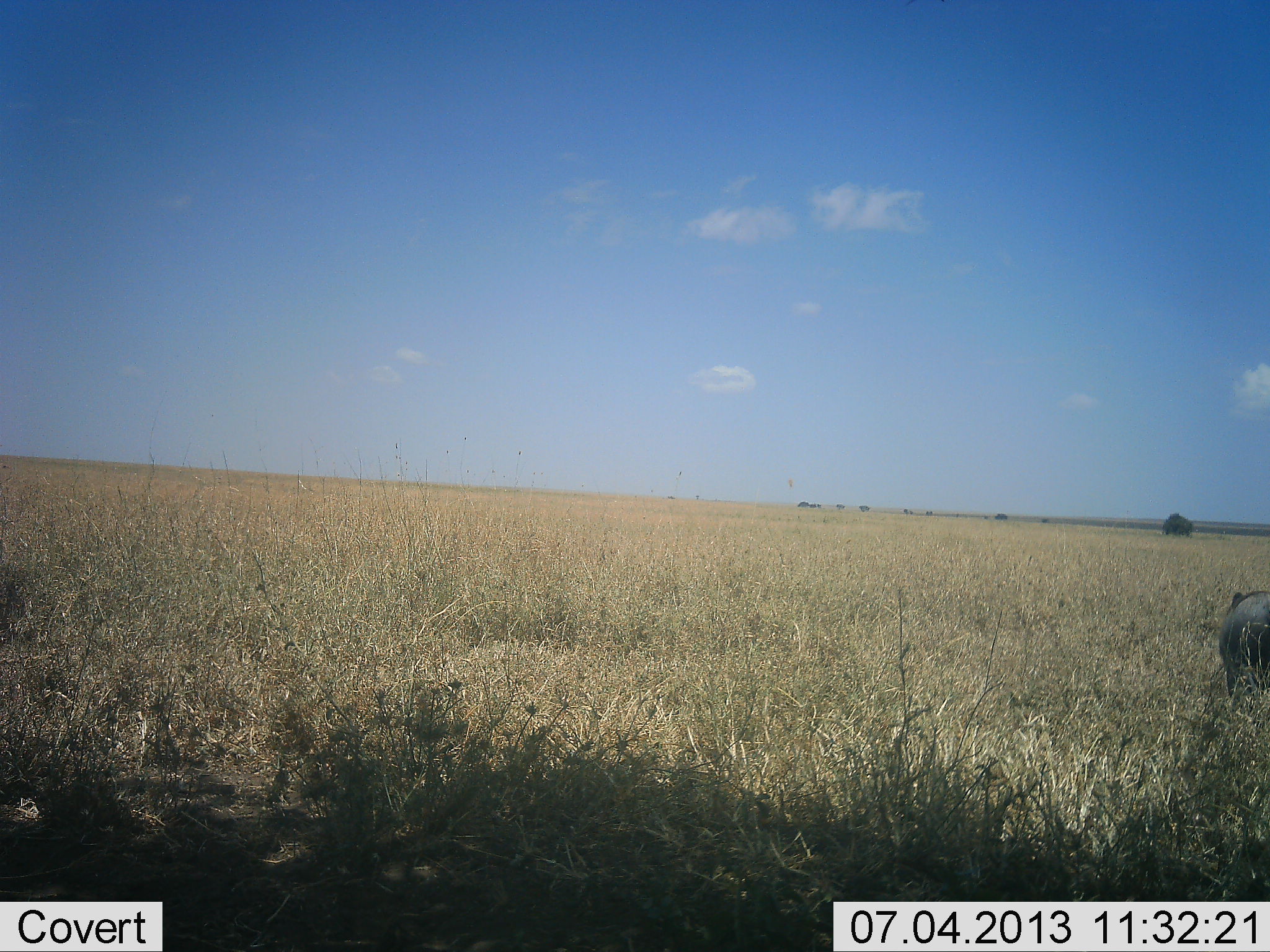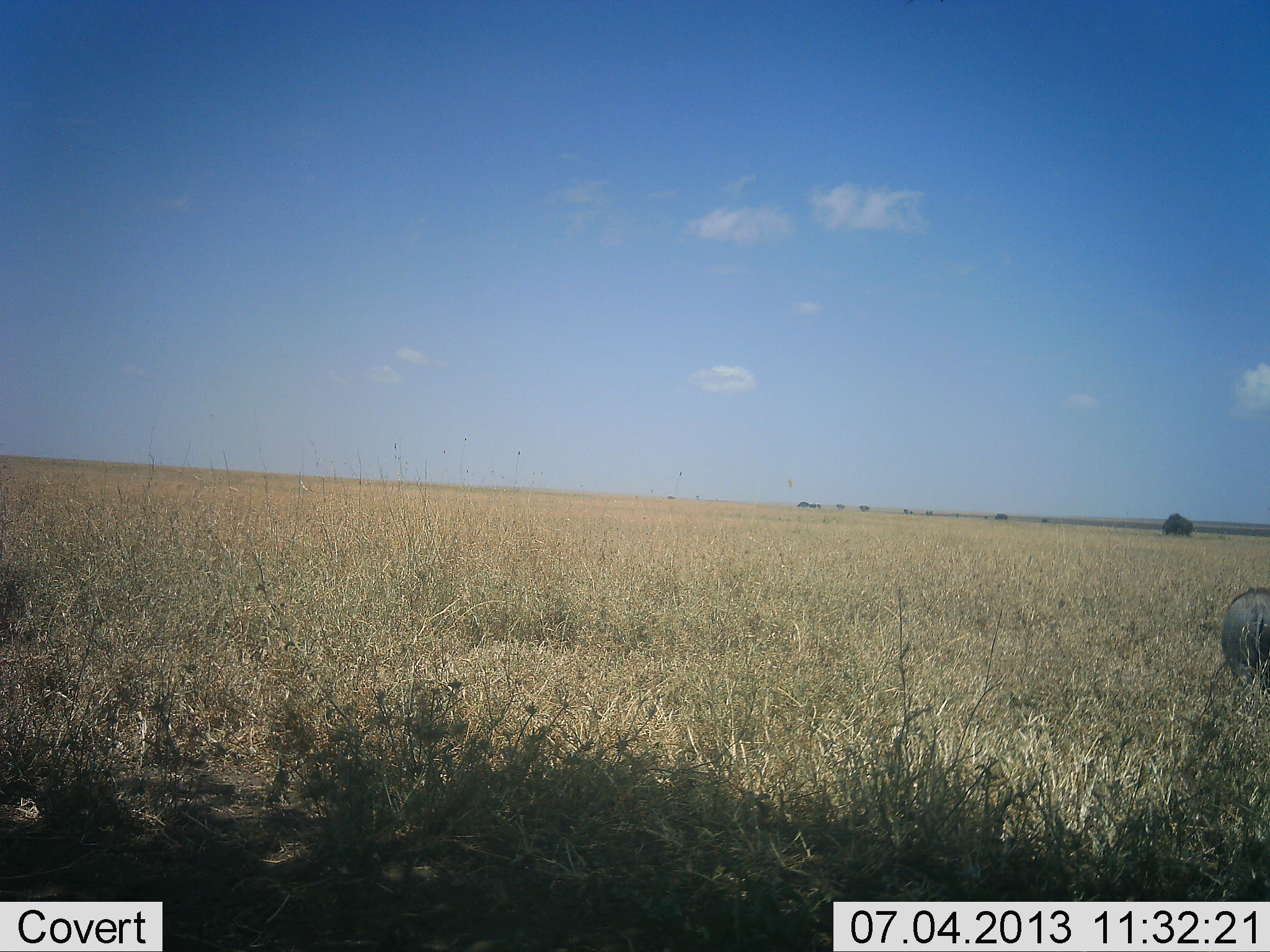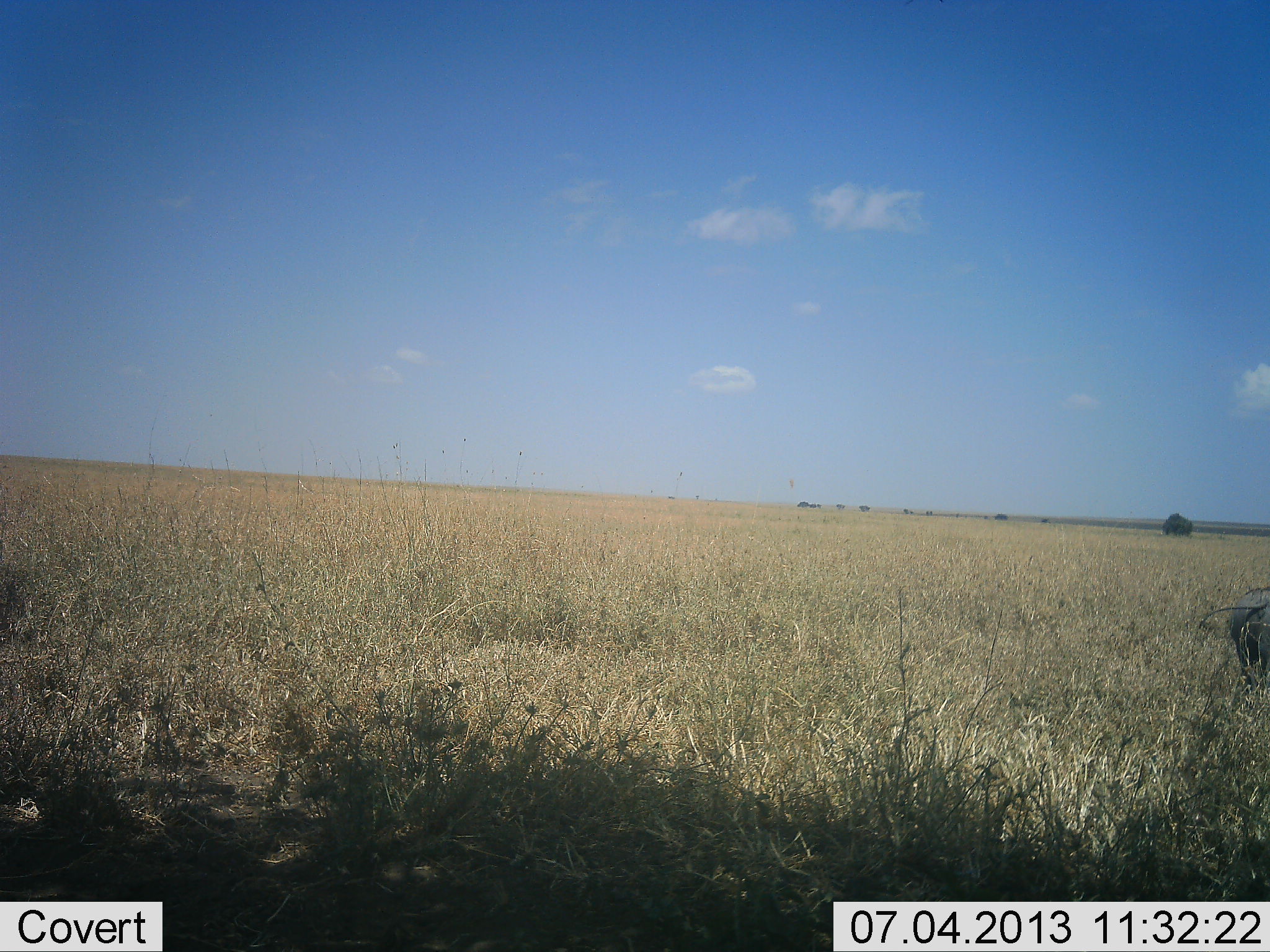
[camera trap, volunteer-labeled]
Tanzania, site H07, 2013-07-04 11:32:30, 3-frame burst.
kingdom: Animalia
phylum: Chordata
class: Mammalia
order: Artiodactyla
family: Suidae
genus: Phacochoerus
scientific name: Phacochoerus africanus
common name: warthog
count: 1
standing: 10%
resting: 0%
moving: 90%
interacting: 0%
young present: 0%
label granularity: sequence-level